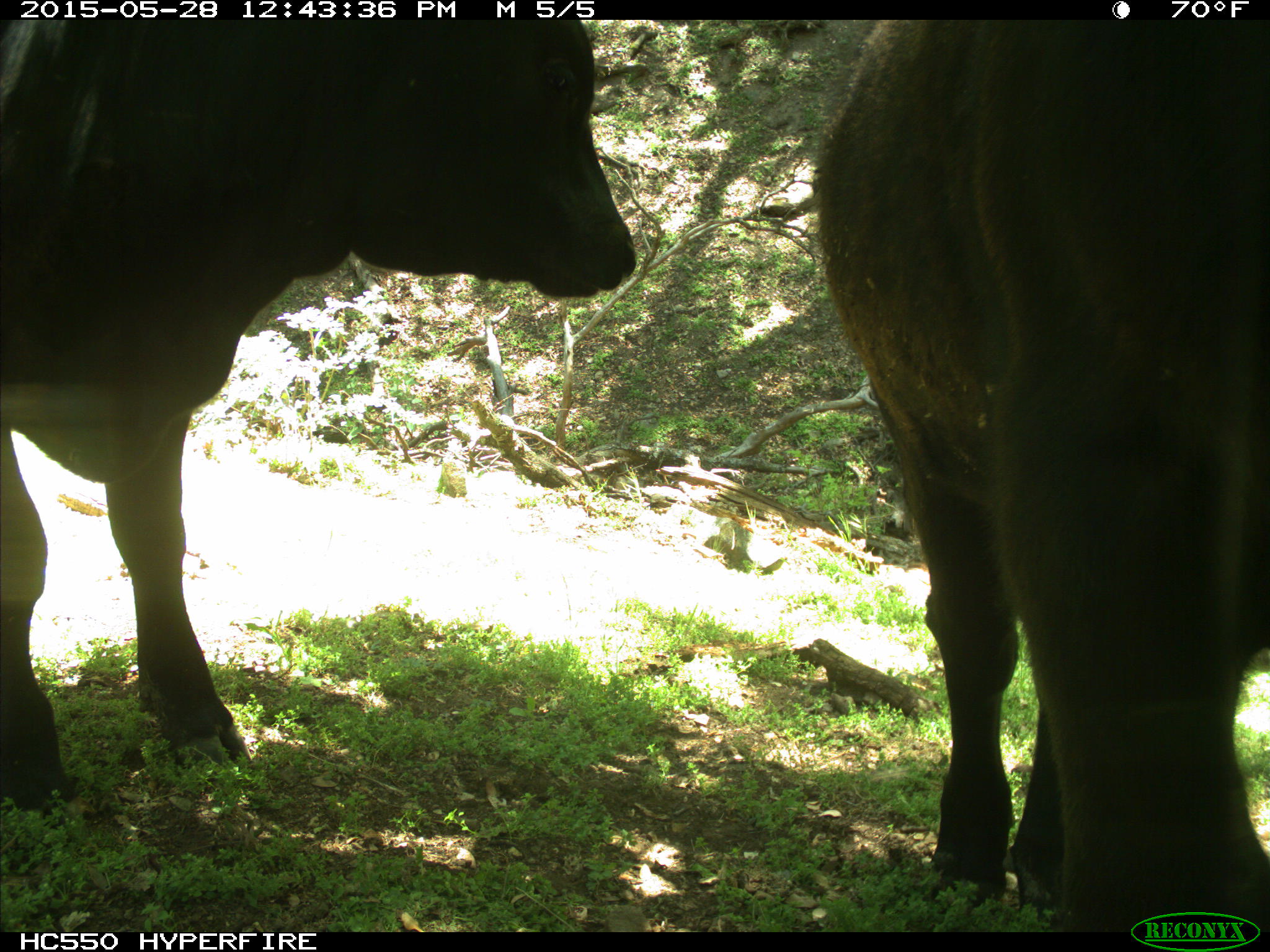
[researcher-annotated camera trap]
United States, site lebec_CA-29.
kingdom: Animalia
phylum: Chordata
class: Mammalia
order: Artiodactyla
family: Bovidae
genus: Bos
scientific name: Bos taurus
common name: domestic cow